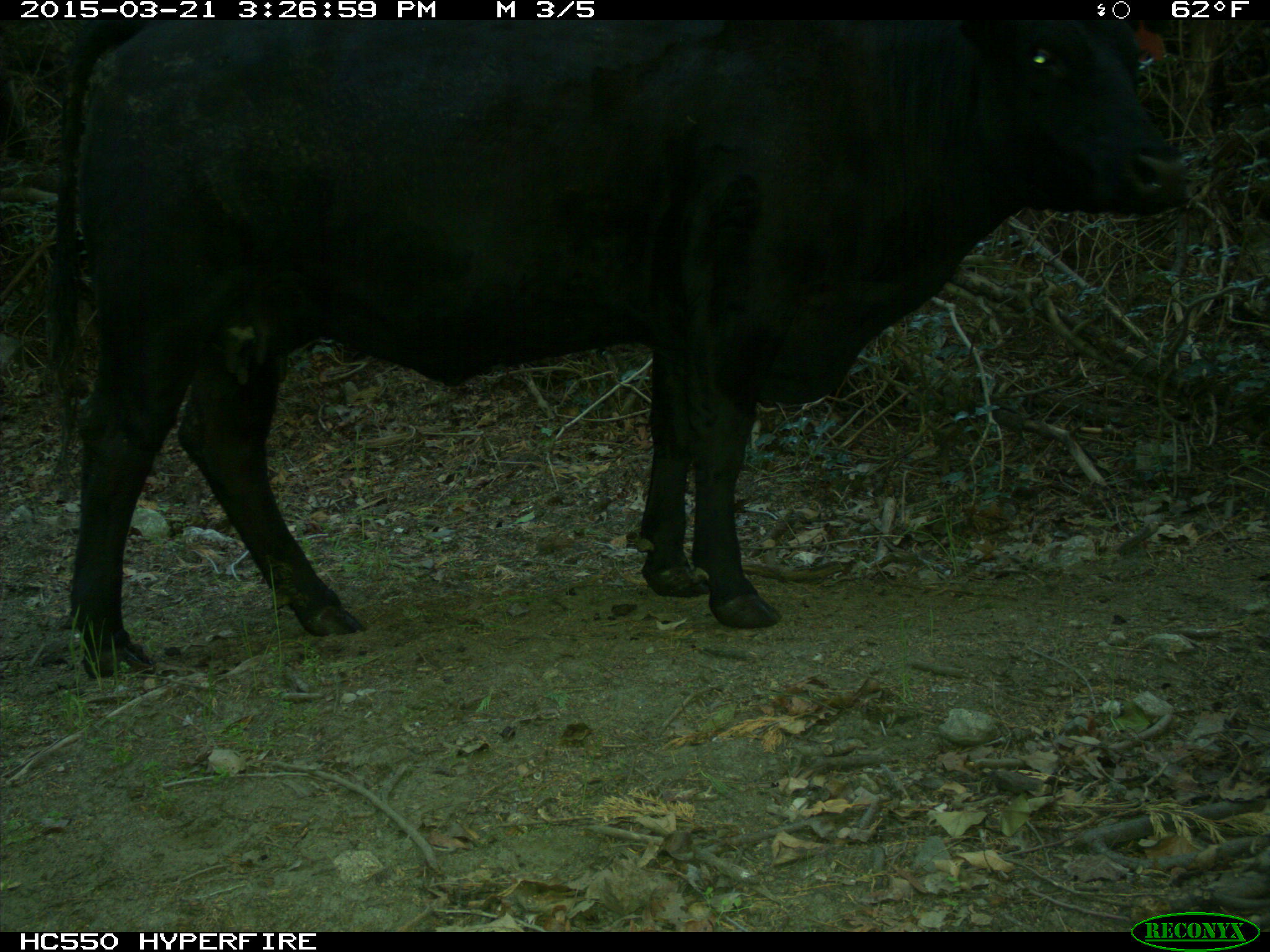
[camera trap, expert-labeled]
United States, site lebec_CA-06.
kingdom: Animalia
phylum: Chordata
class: Mammalia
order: Artiodactyla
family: Bovidae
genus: Bos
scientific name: Bos taurus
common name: domestic cow